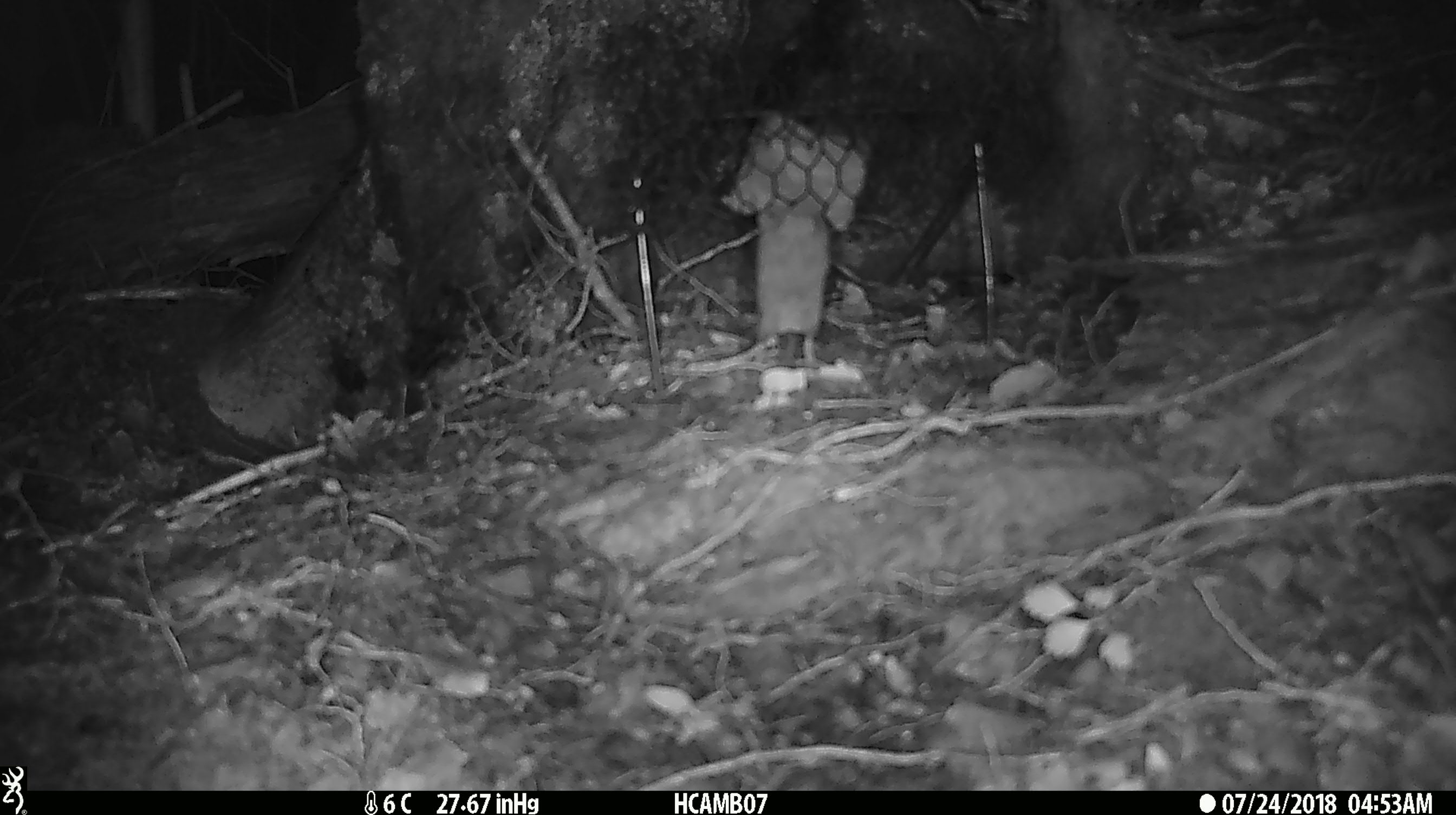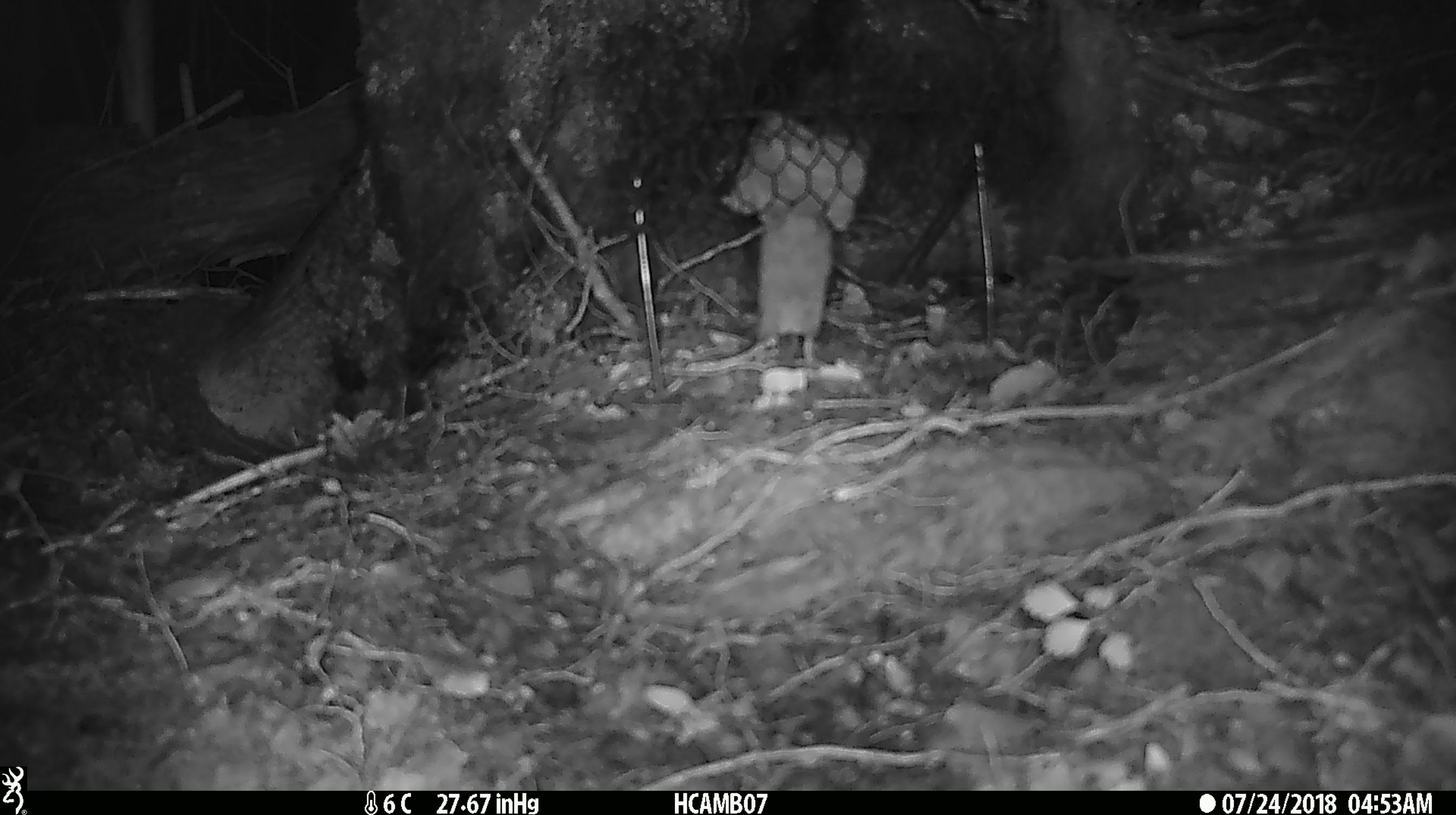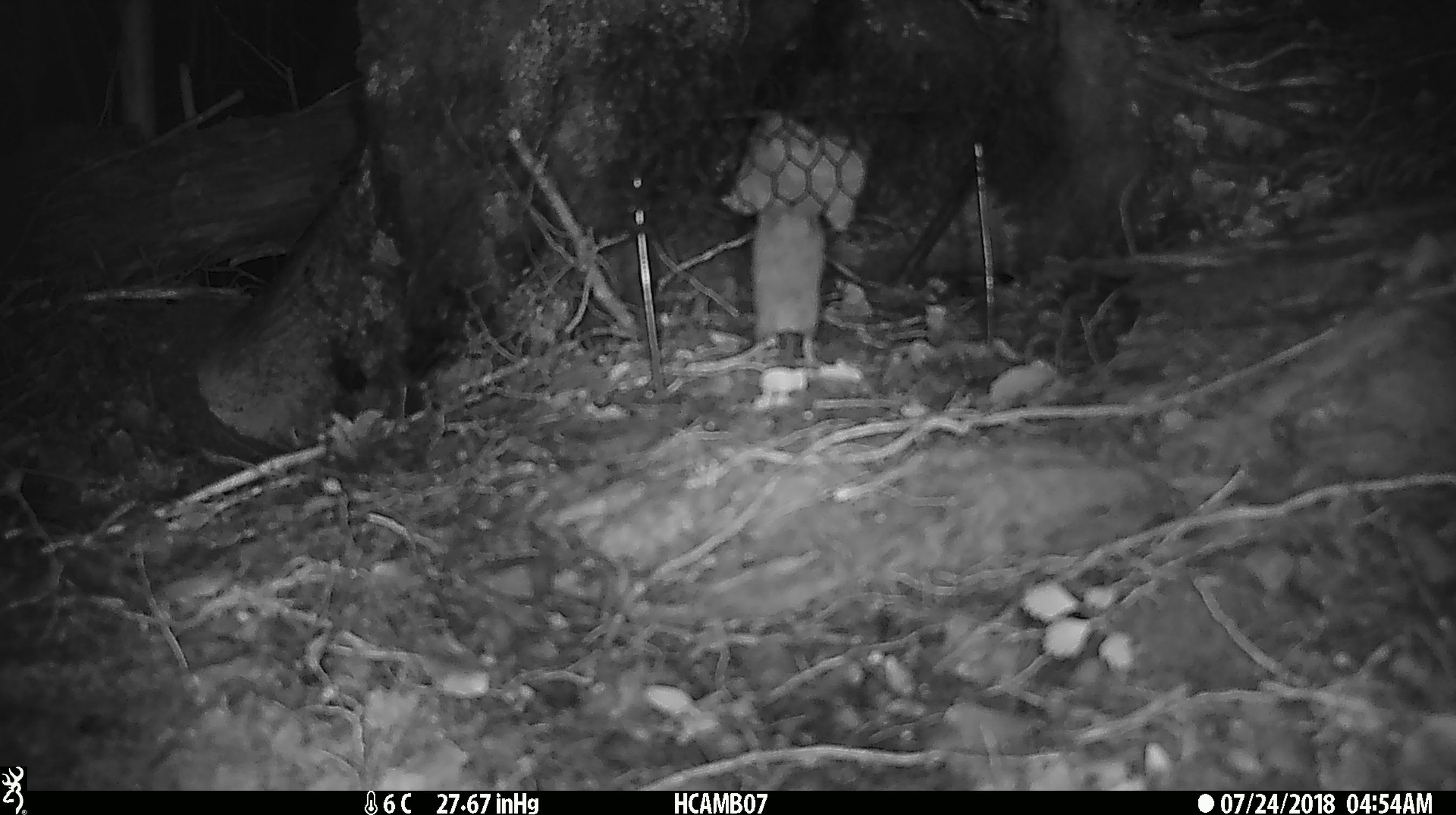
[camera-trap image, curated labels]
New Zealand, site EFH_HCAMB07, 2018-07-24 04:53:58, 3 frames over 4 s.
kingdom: Animalia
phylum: Chordata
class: Mammalia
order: Rodentia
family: Muridae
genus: Mus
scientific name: Mus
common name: mouse